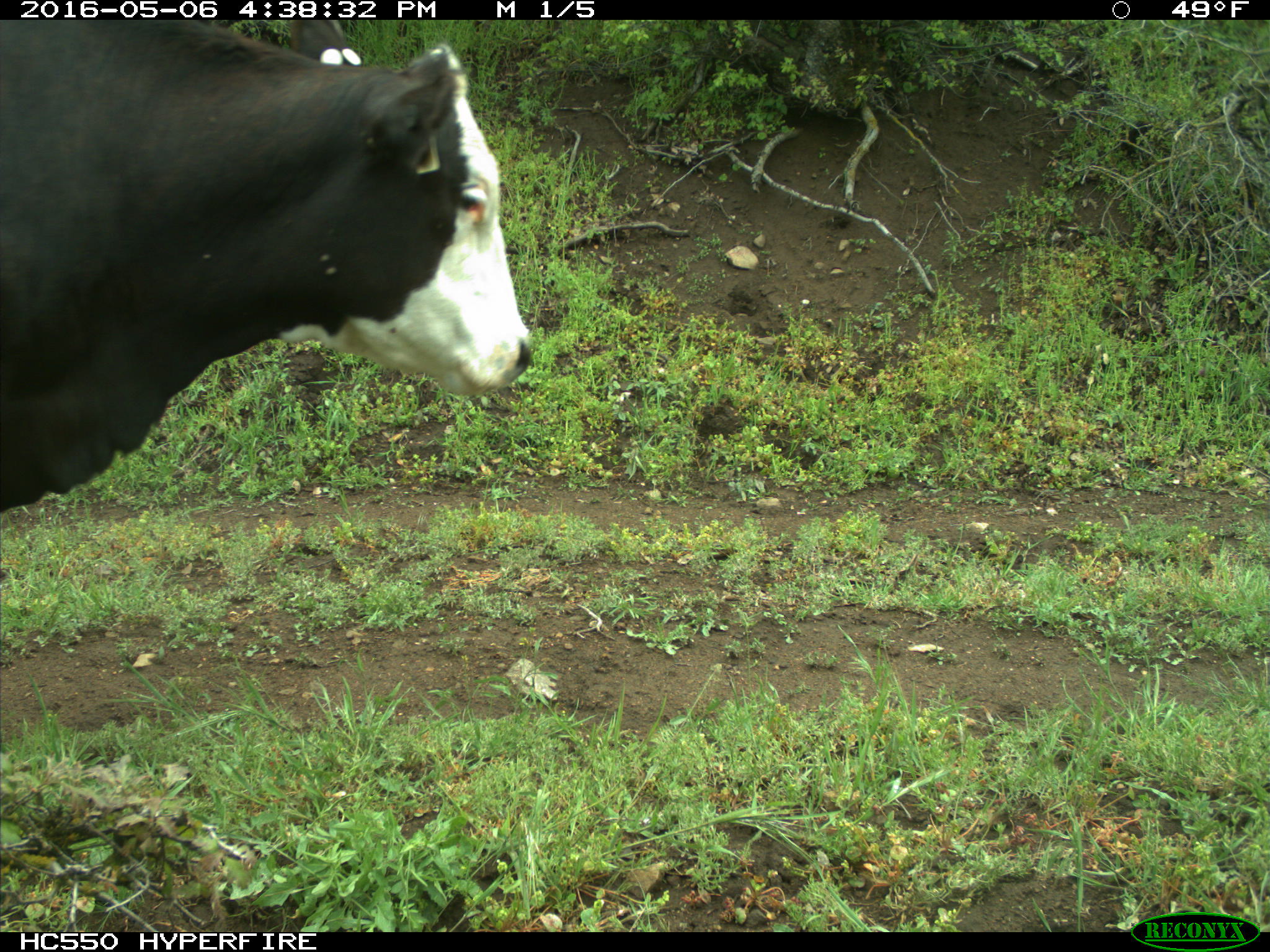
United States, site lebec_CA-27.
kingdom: Animalia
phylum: Chordata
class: Mammalia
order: Artiodactyla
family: Bovidae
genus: Bos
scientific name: Bos taurus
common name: domestic cow